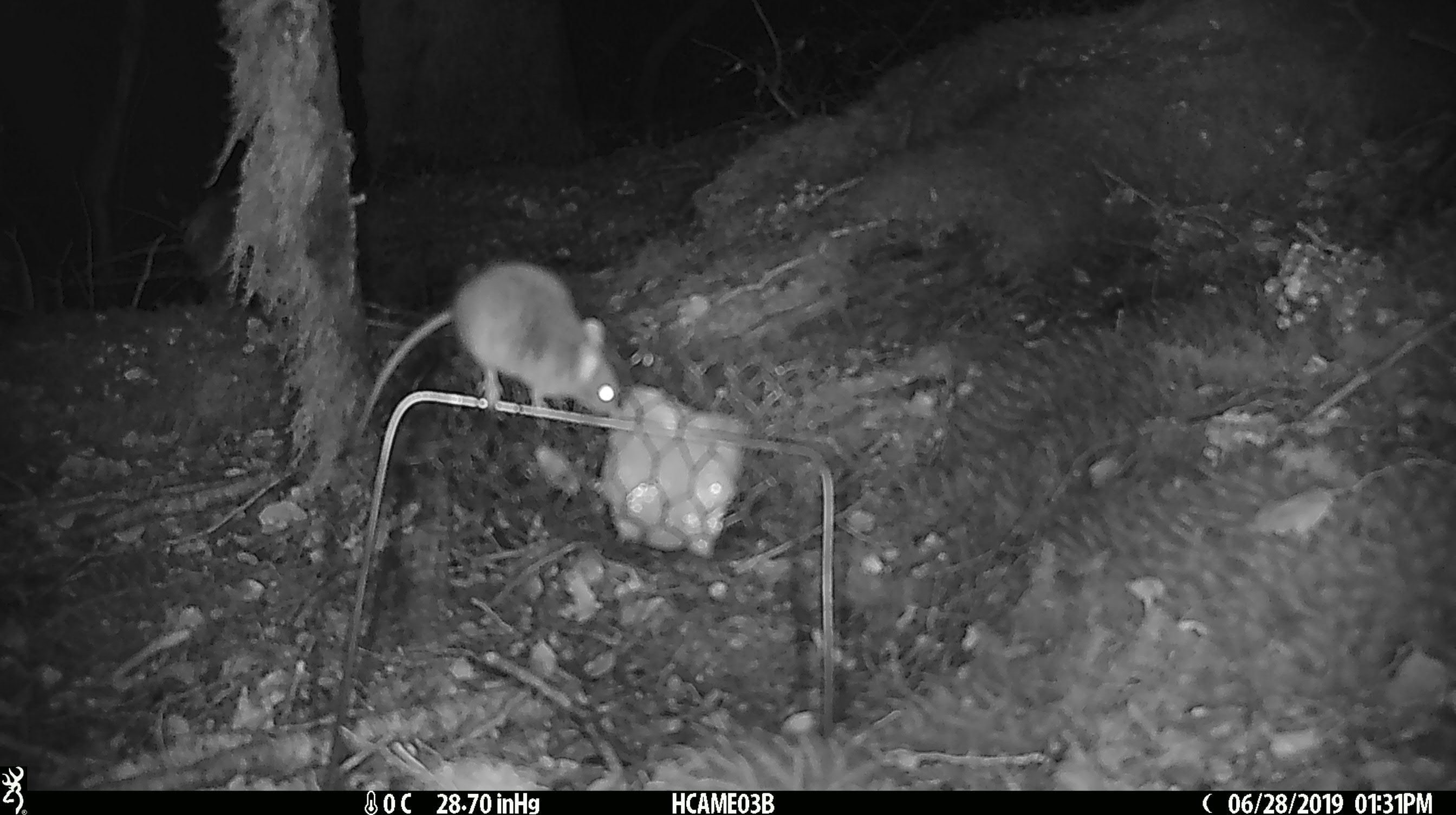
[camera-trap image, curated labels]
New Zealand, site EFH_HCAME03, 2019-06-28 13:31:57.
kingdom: Animalia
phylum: Chordata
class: Mammalia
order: Rodentia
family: Muridae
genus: Mus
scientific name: Mus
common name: mouse